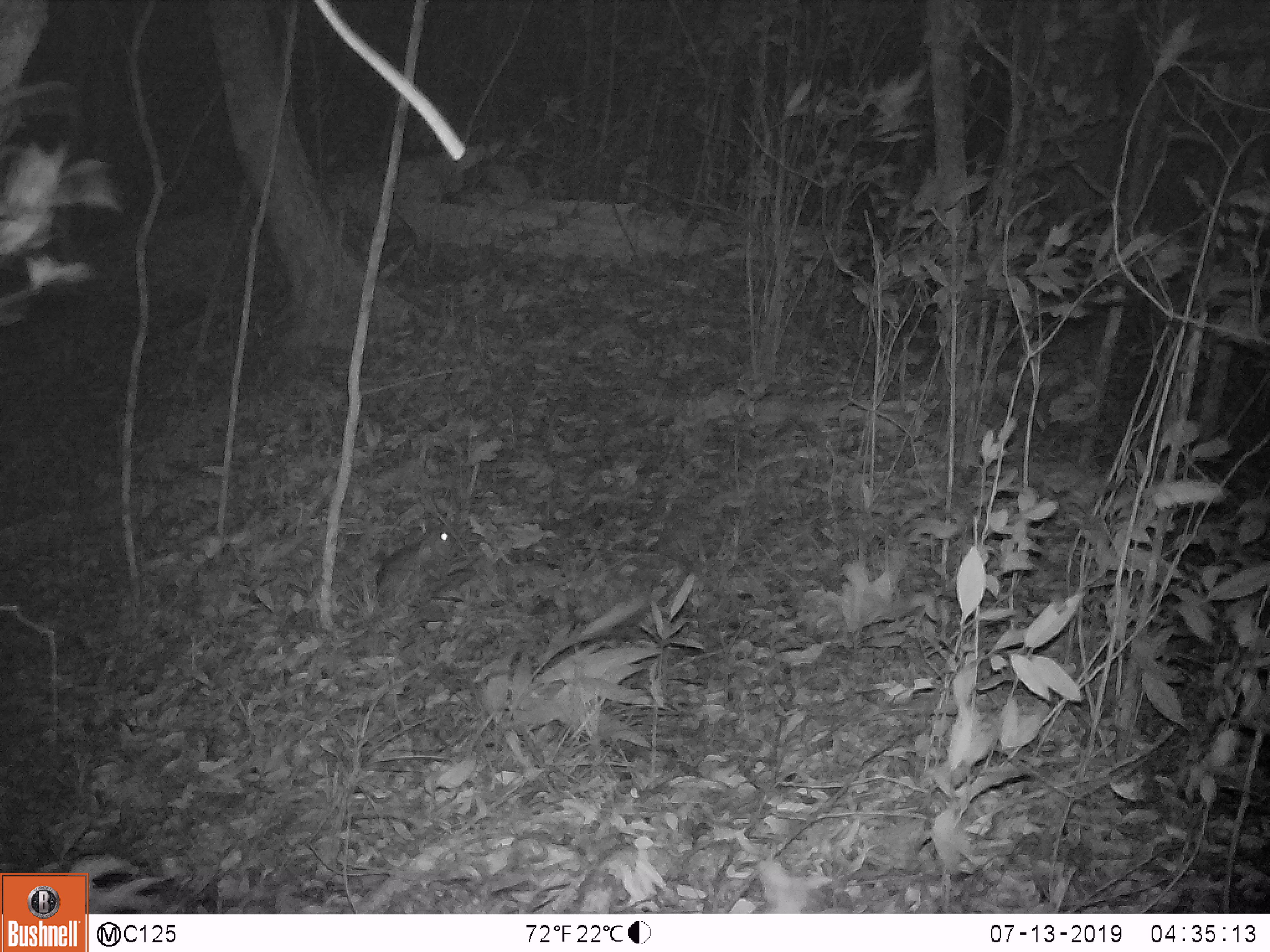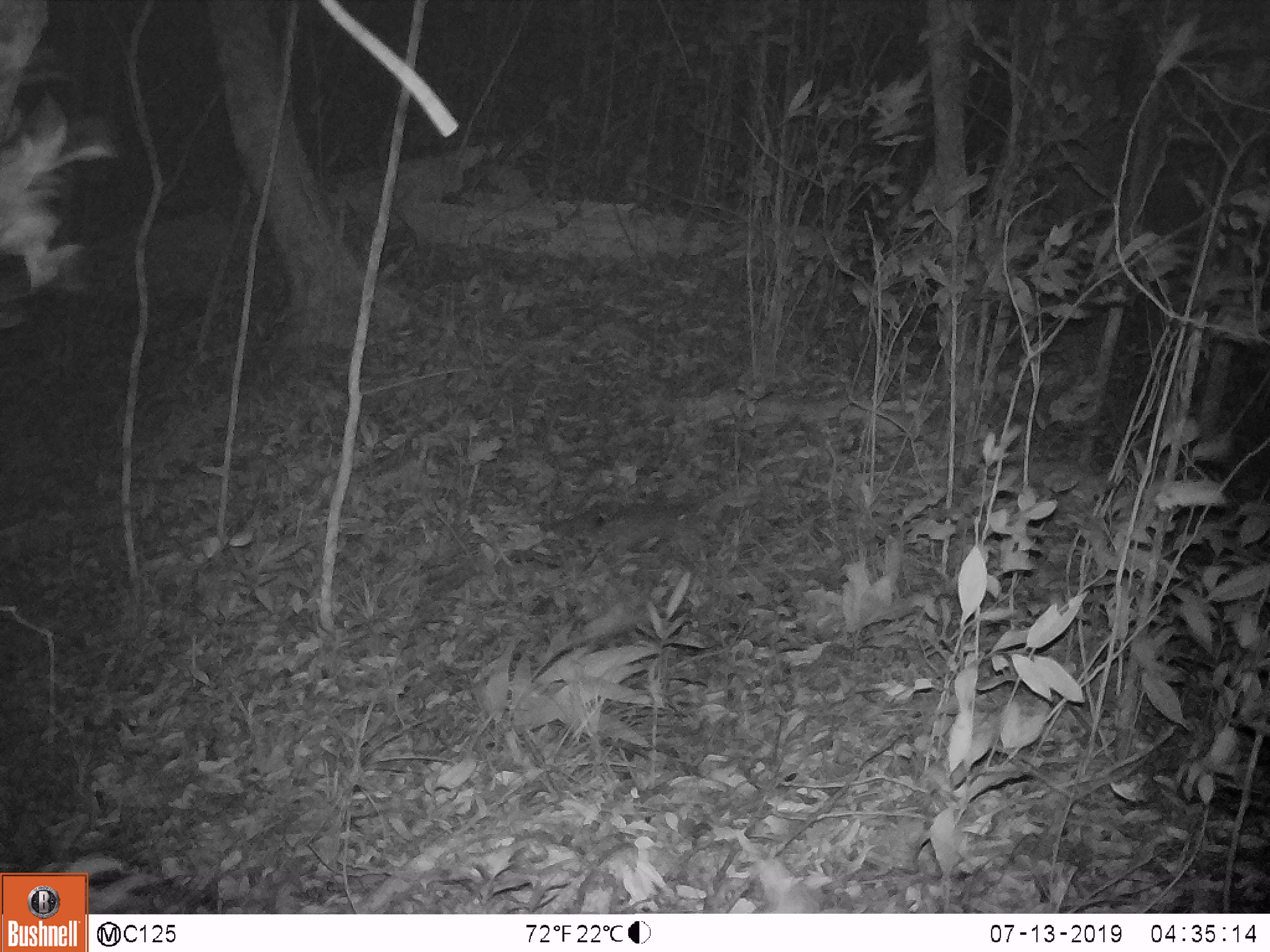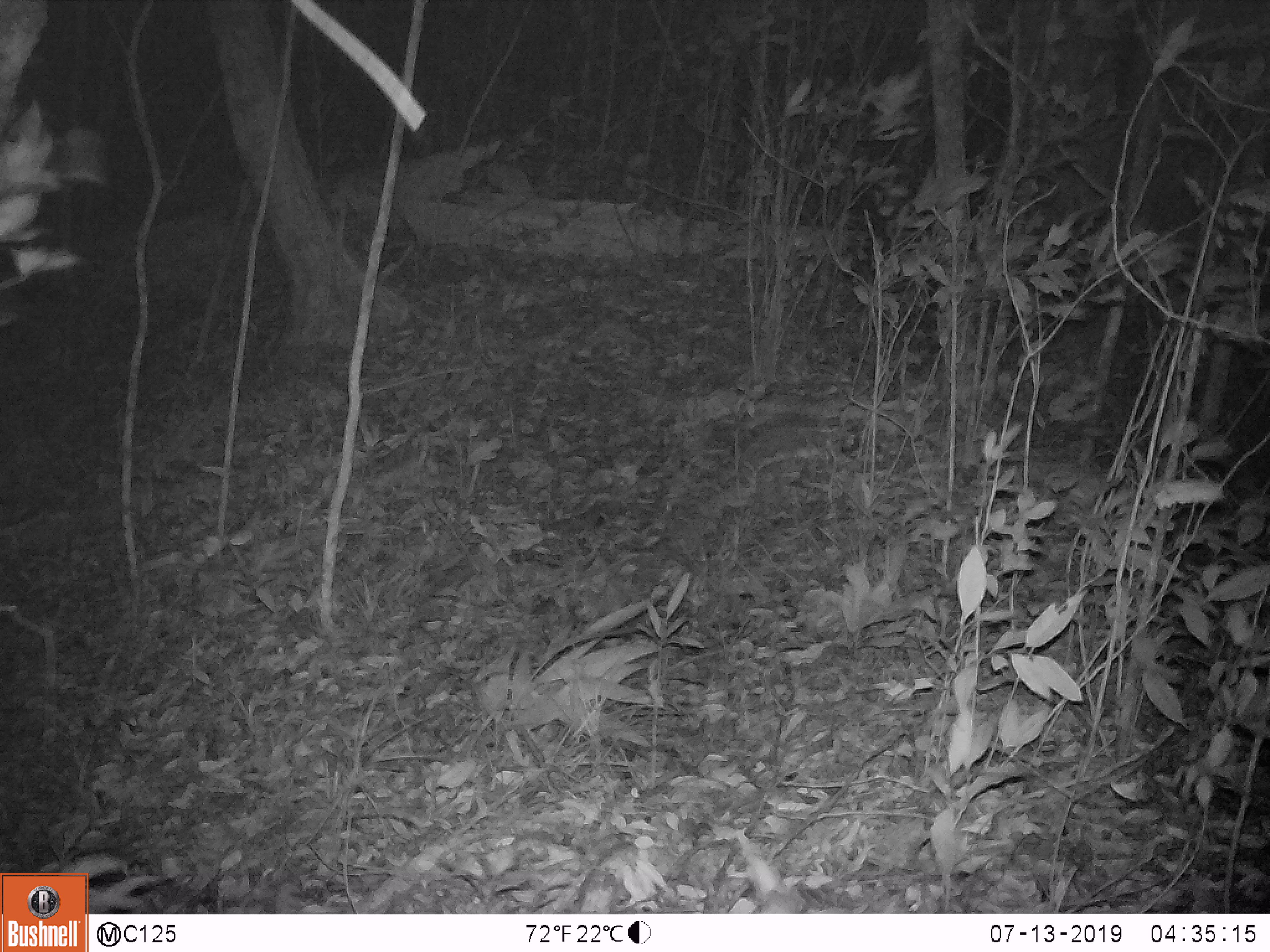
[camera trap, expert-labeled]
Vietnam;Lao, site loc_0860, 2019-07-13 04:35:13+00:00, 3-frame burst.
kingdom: Animalia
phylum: Chordata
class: Mammalia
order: Rodentia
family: Muridae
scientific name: Muridae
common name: old-world mice and rats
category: unidentified murid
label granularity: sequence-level